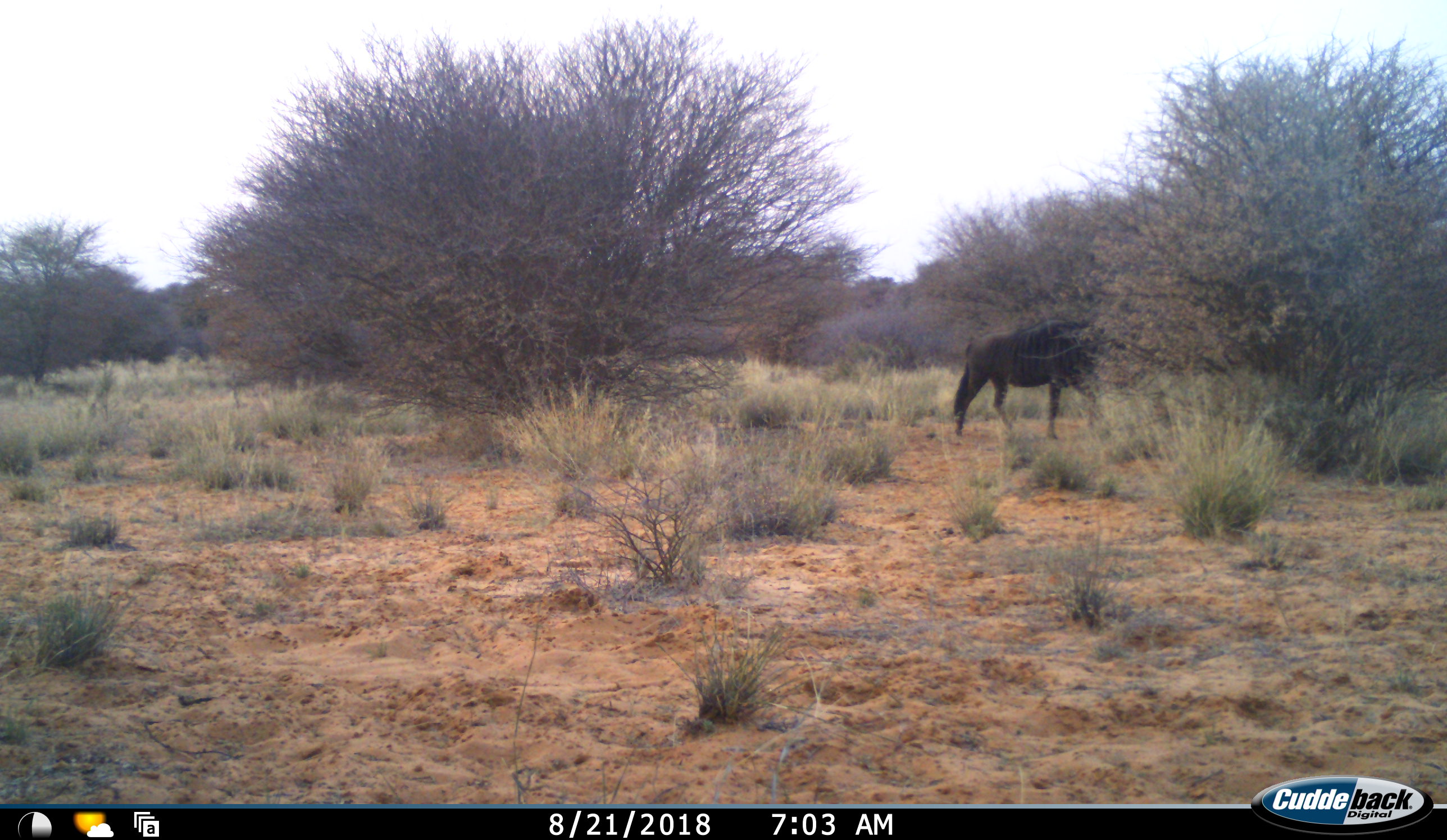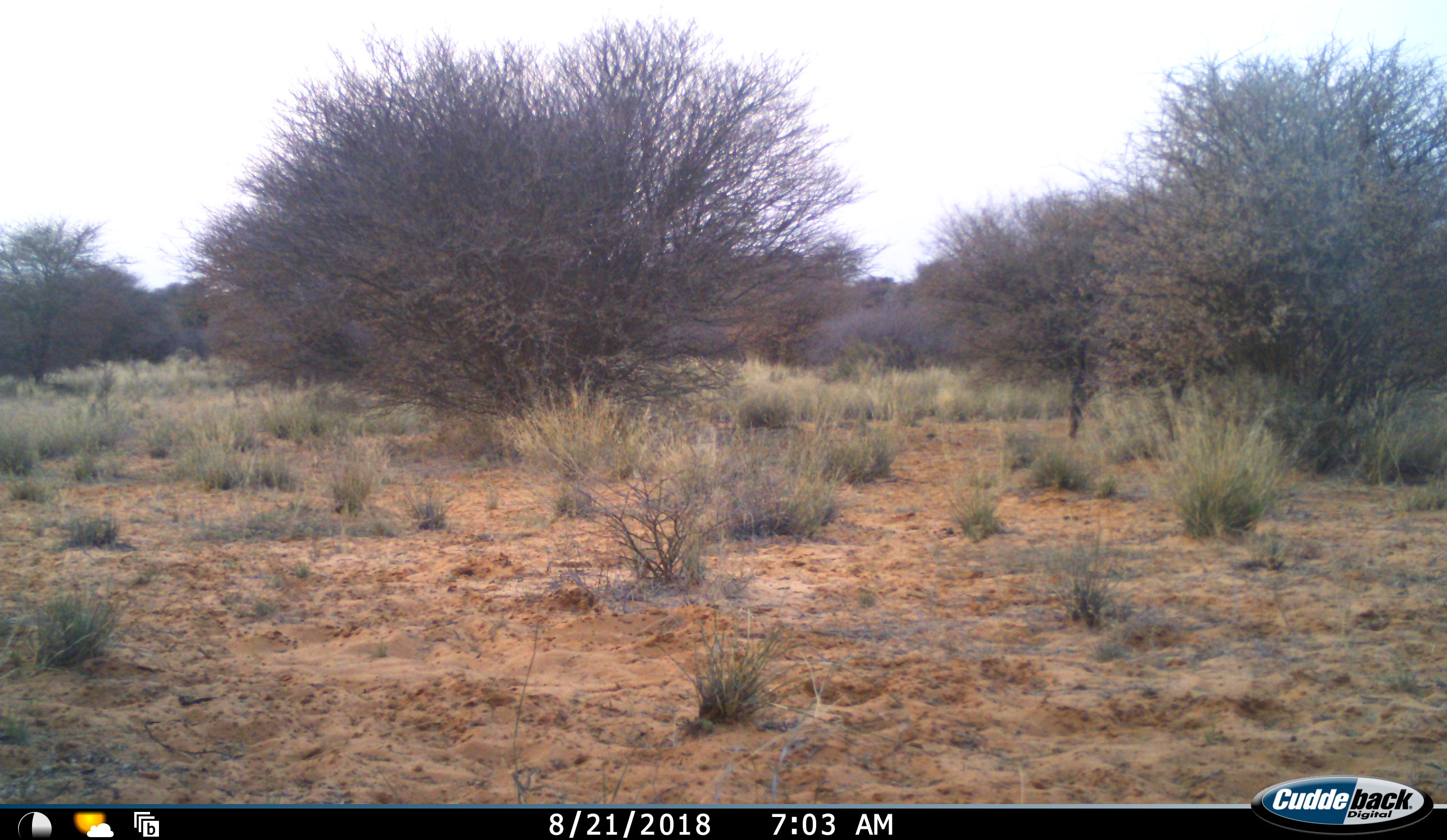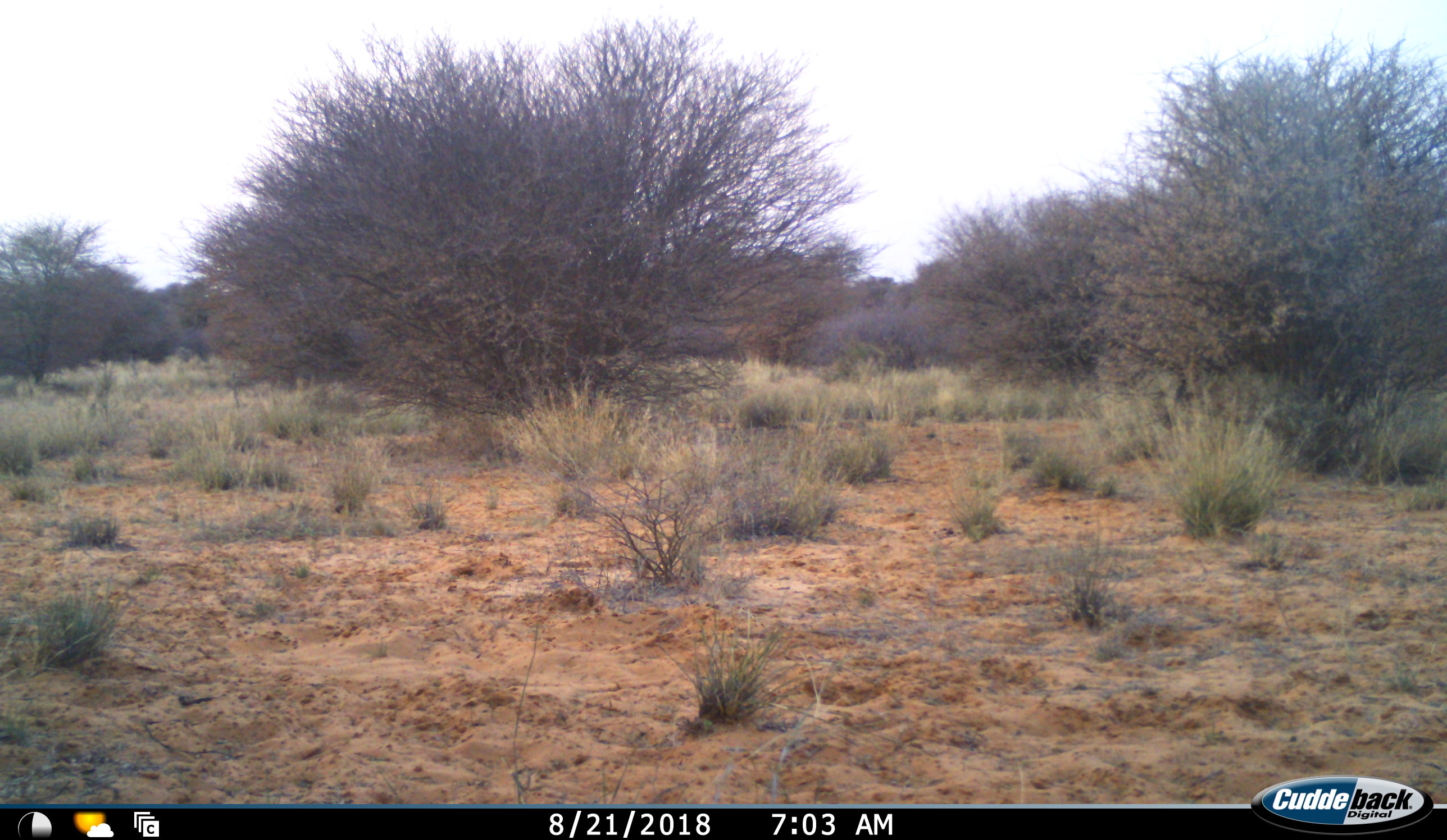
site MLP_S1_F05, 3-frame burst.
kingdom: Animalia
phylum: Chordata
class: Mammalia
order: Artiodactyla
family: Bovidae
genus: Connochaetes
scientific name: Connochaetes taurinus taurinus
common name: blue wildebeest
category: wildebeestblue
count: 1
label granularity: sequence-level